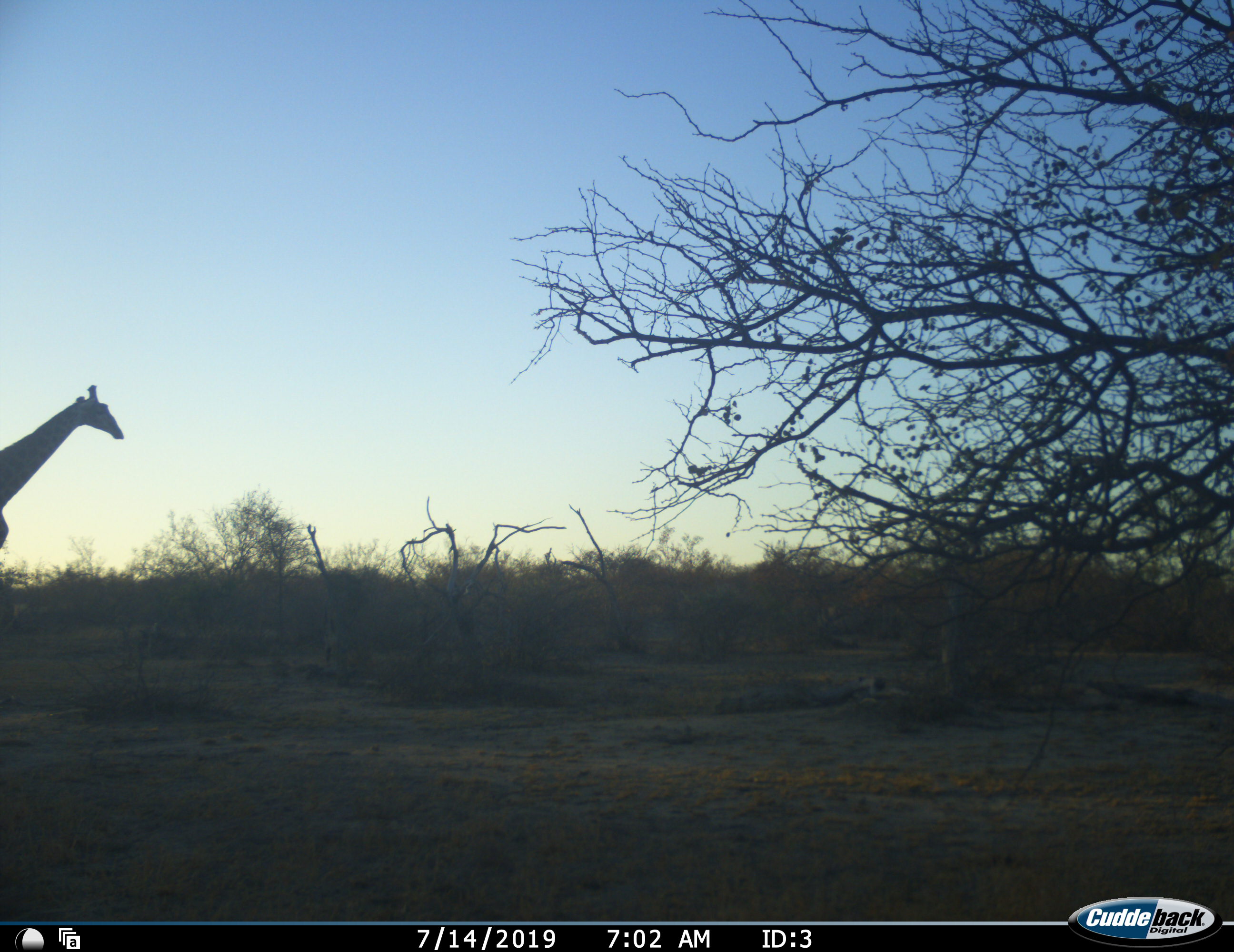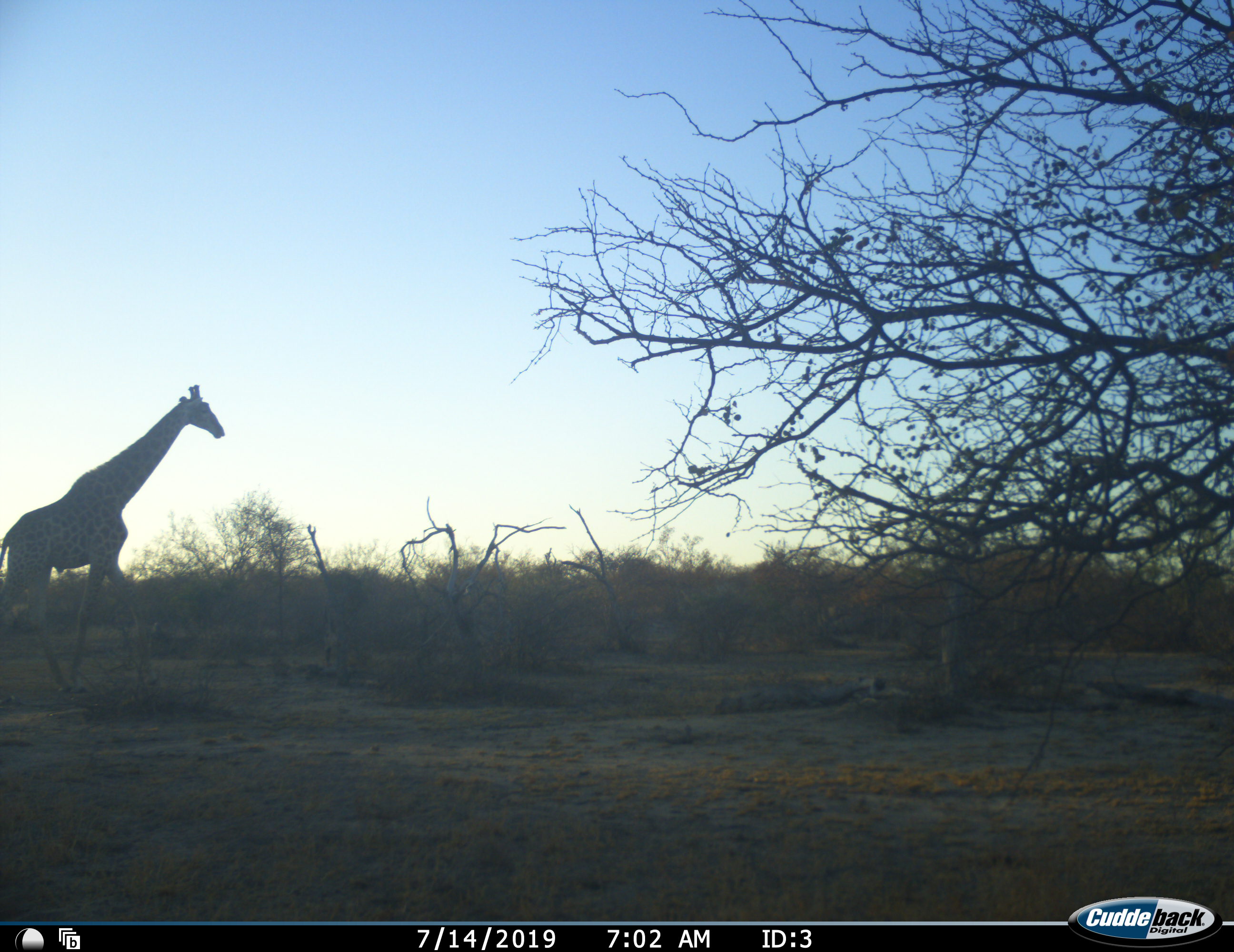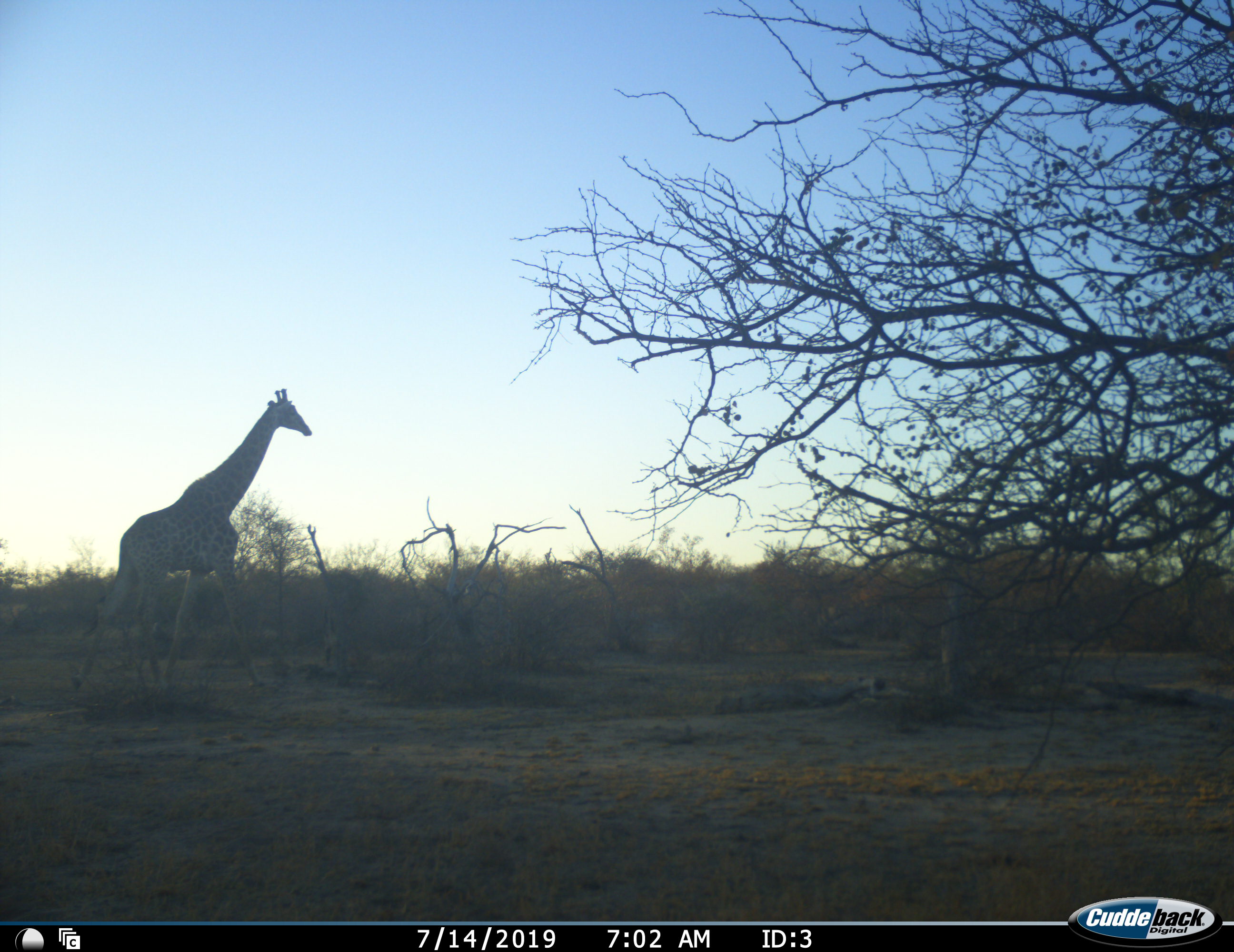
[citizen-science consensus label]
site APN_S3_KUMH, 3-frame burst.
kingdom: Animalia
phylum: Chordata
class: Mammalia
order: Artiodactyla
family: Giraffidae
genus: Giraffa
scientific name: Giraffa camelopardalis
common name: giraffe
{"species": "giraffe (Giraffa camelopardalis)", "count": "1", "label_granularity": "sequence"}